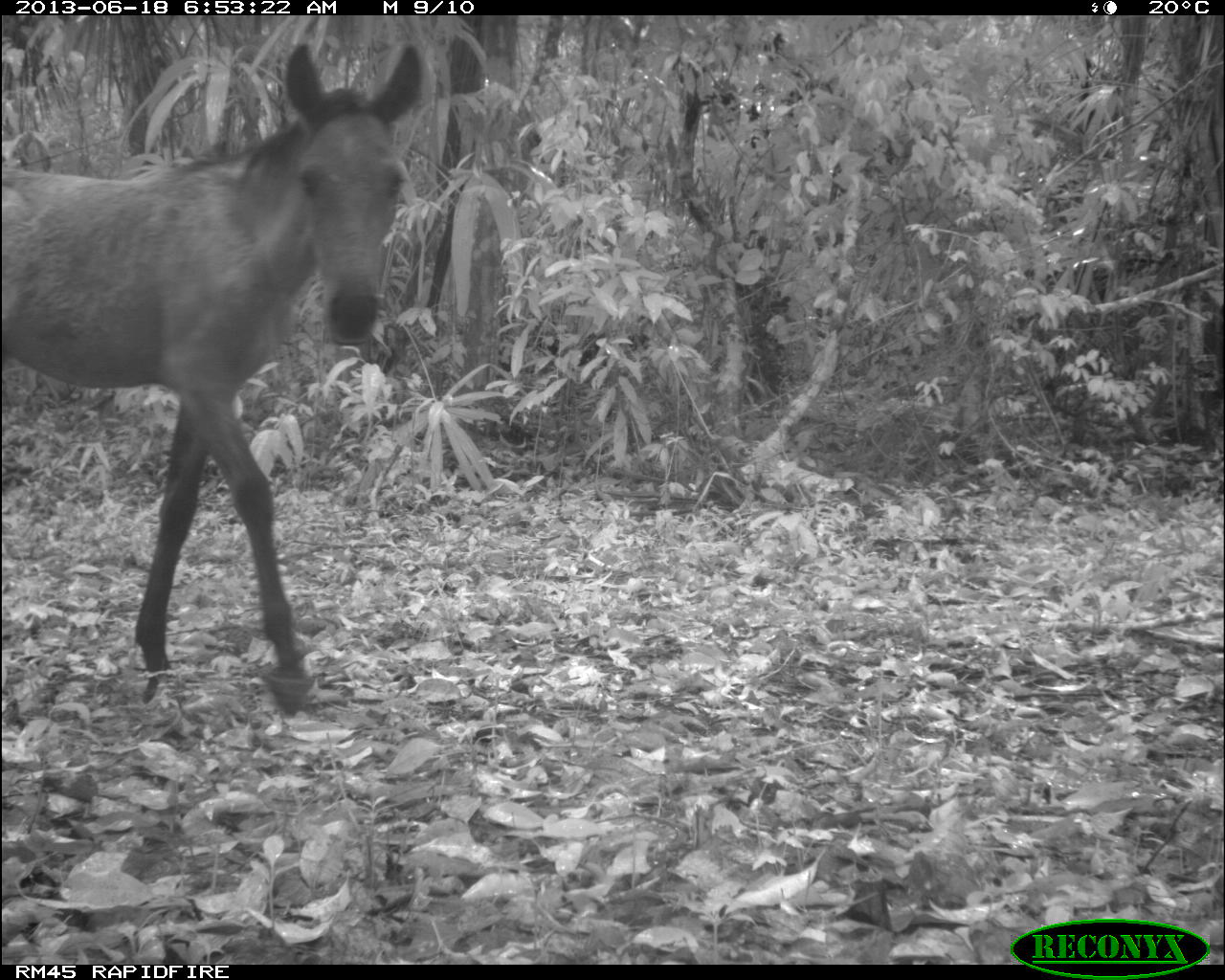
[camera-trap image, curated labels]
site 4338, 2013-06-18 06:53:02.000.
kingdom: Animalia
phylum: Chordata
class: Mammalia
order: Perissodactyla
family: Equidae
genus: Equus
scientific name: Equus ferus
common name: wild horse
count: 1